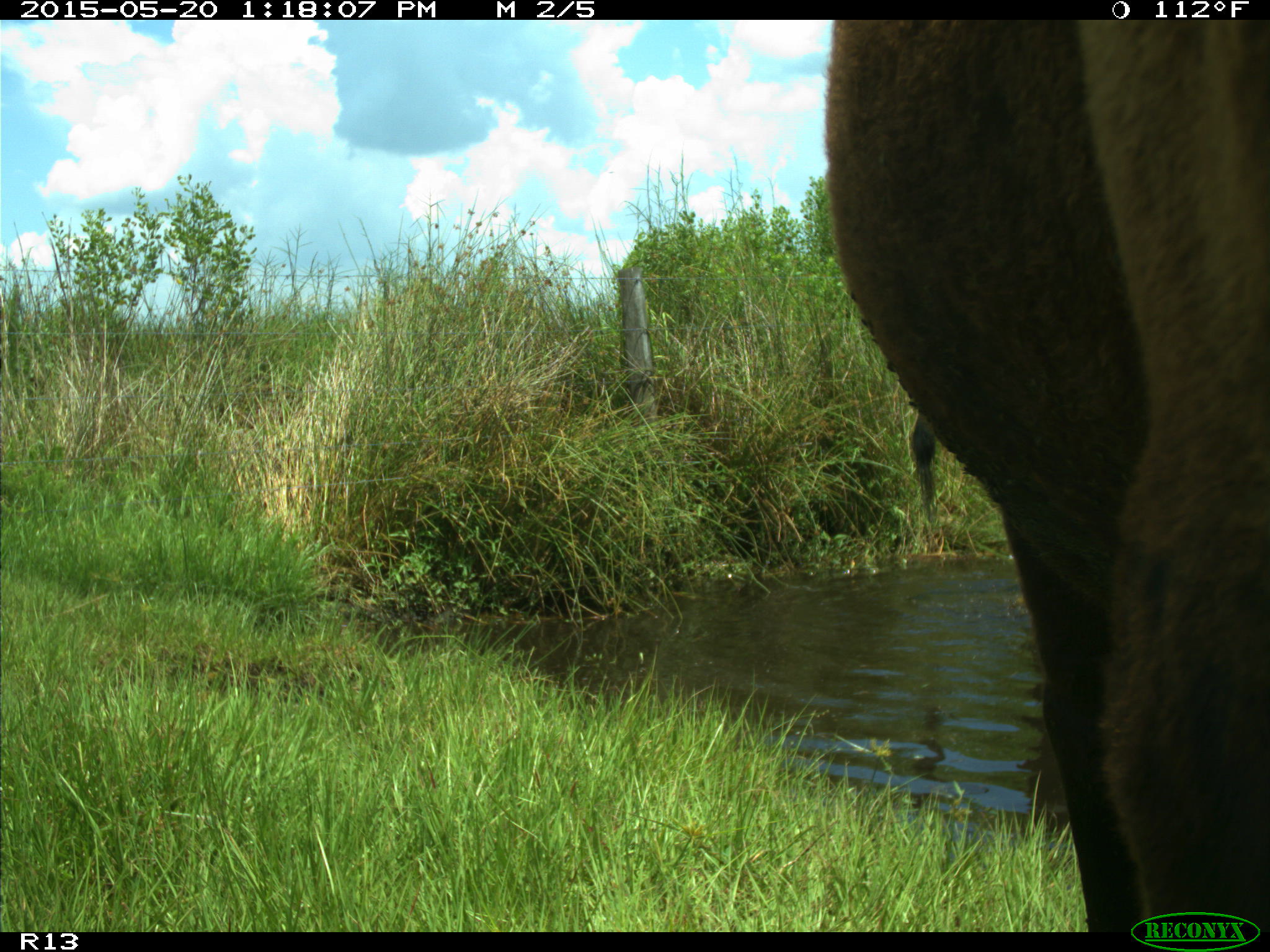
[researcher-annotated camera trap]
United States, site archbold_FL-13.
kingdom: Animalia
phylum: Chordata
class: Mammalia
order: Artiodactyla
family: Bovidae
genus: Bos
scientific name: Bos taurus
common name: domestic cow